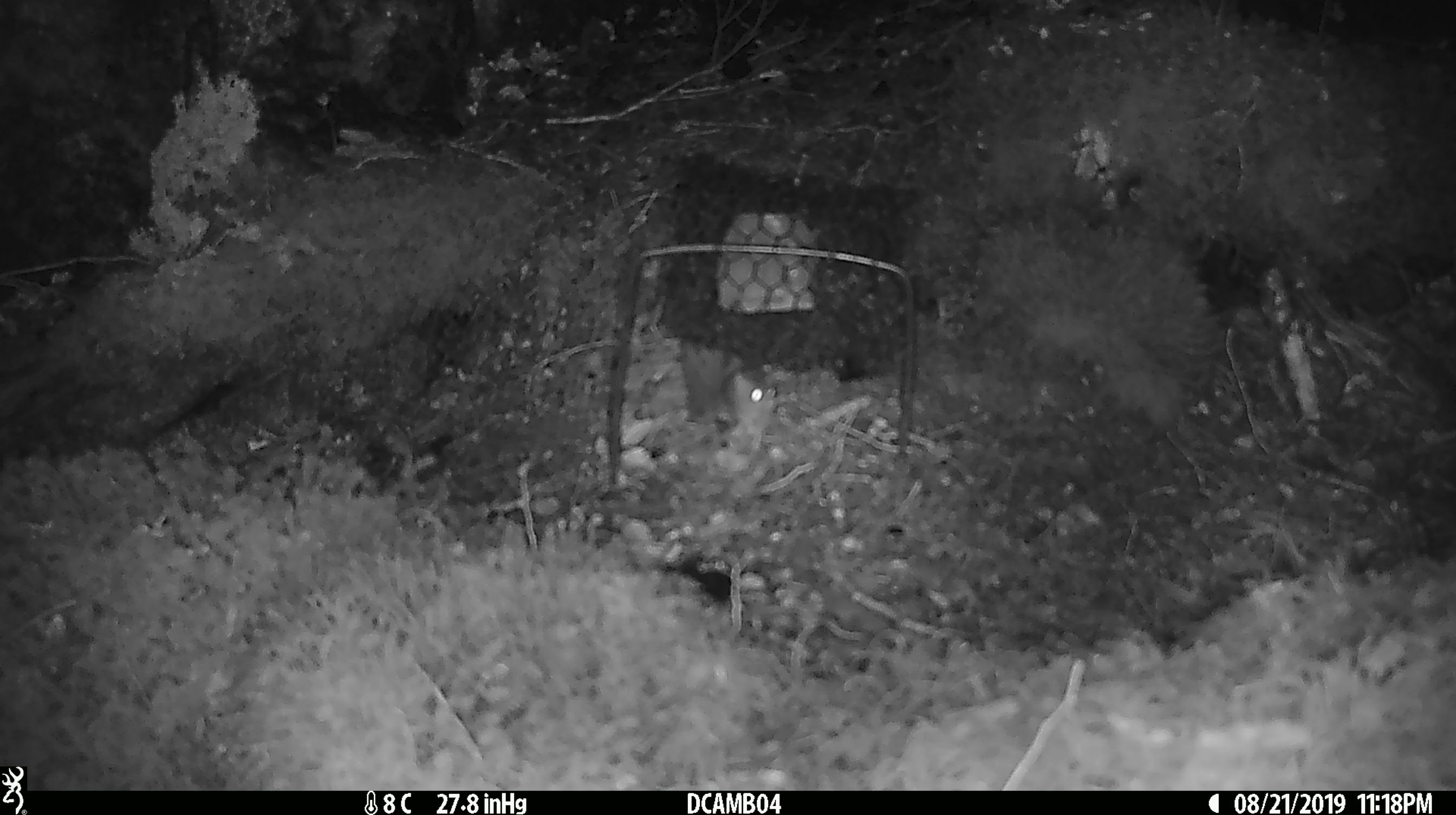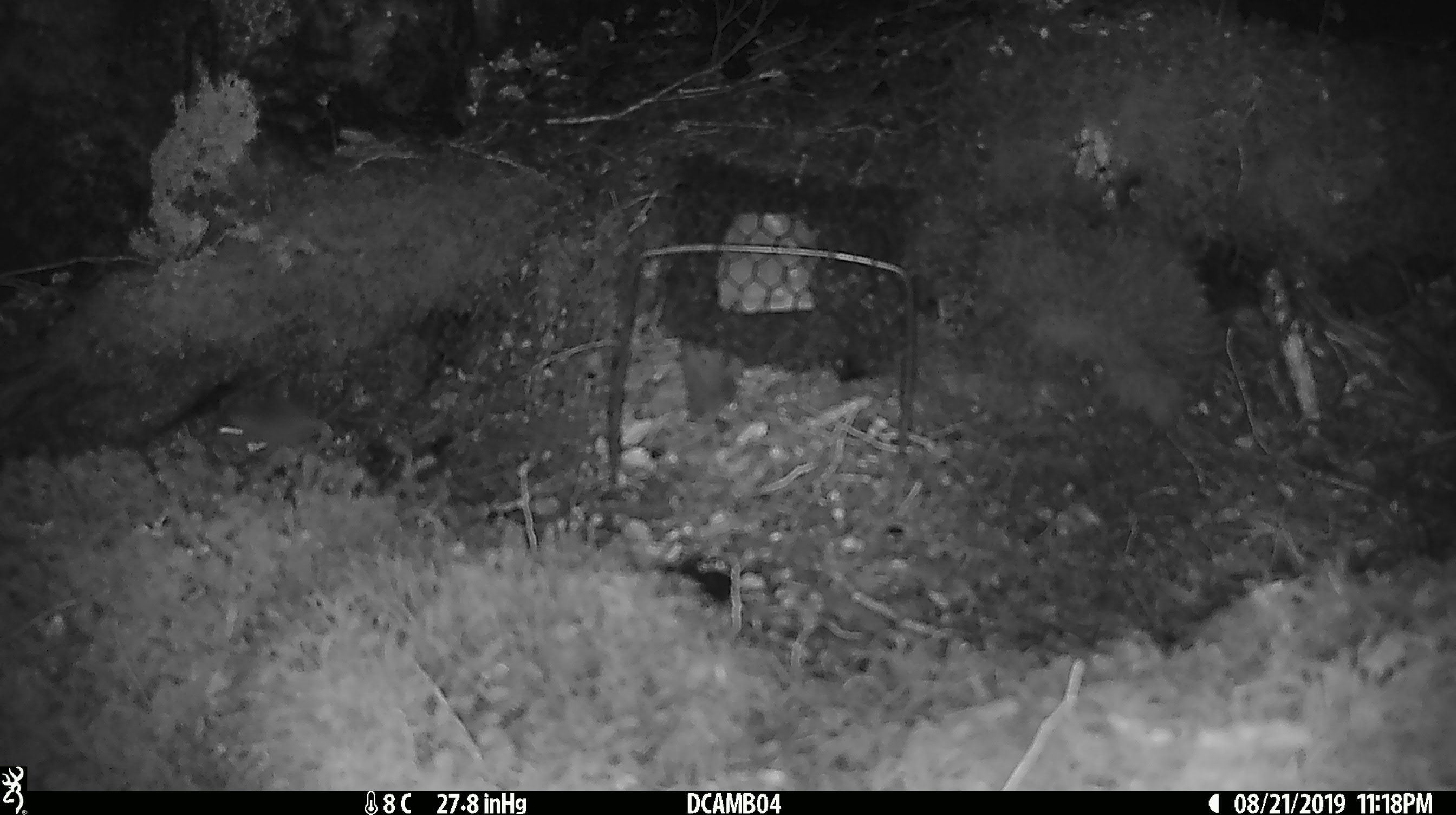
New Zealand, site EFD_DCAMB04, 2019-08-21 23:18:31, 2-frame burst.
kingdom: Animalia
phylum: Chordata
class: Mammalia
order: Rodentia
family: Muridae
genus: Mus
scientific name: Mus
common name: mouse